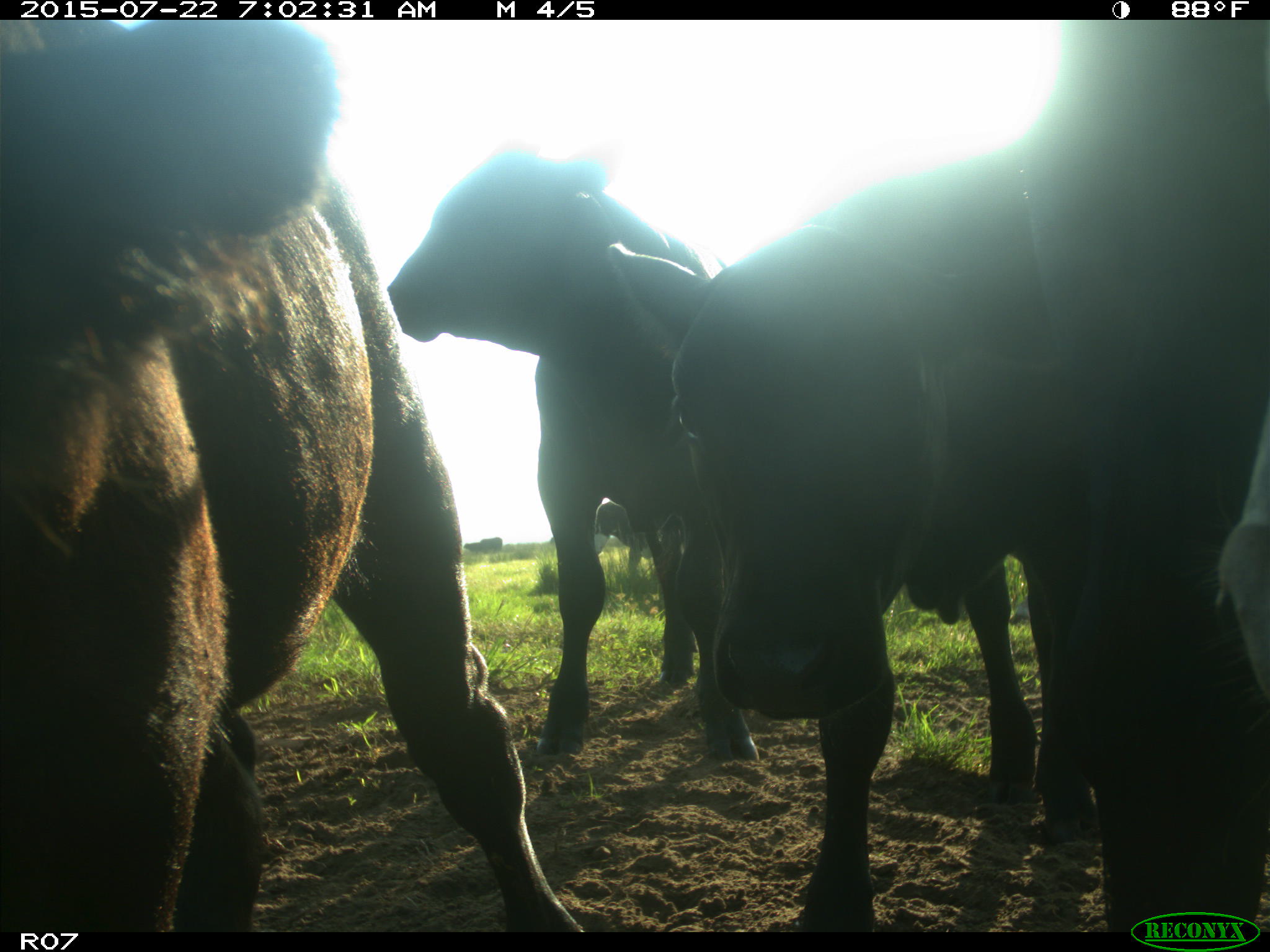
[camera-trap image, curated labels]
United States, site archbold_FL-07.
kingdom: Animalia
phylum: Chordata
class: Mammalia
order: Artiodactyla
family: Suidae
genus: Sus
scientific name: Sus scrofa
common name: wild boar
Sus scrofa (wild boar).